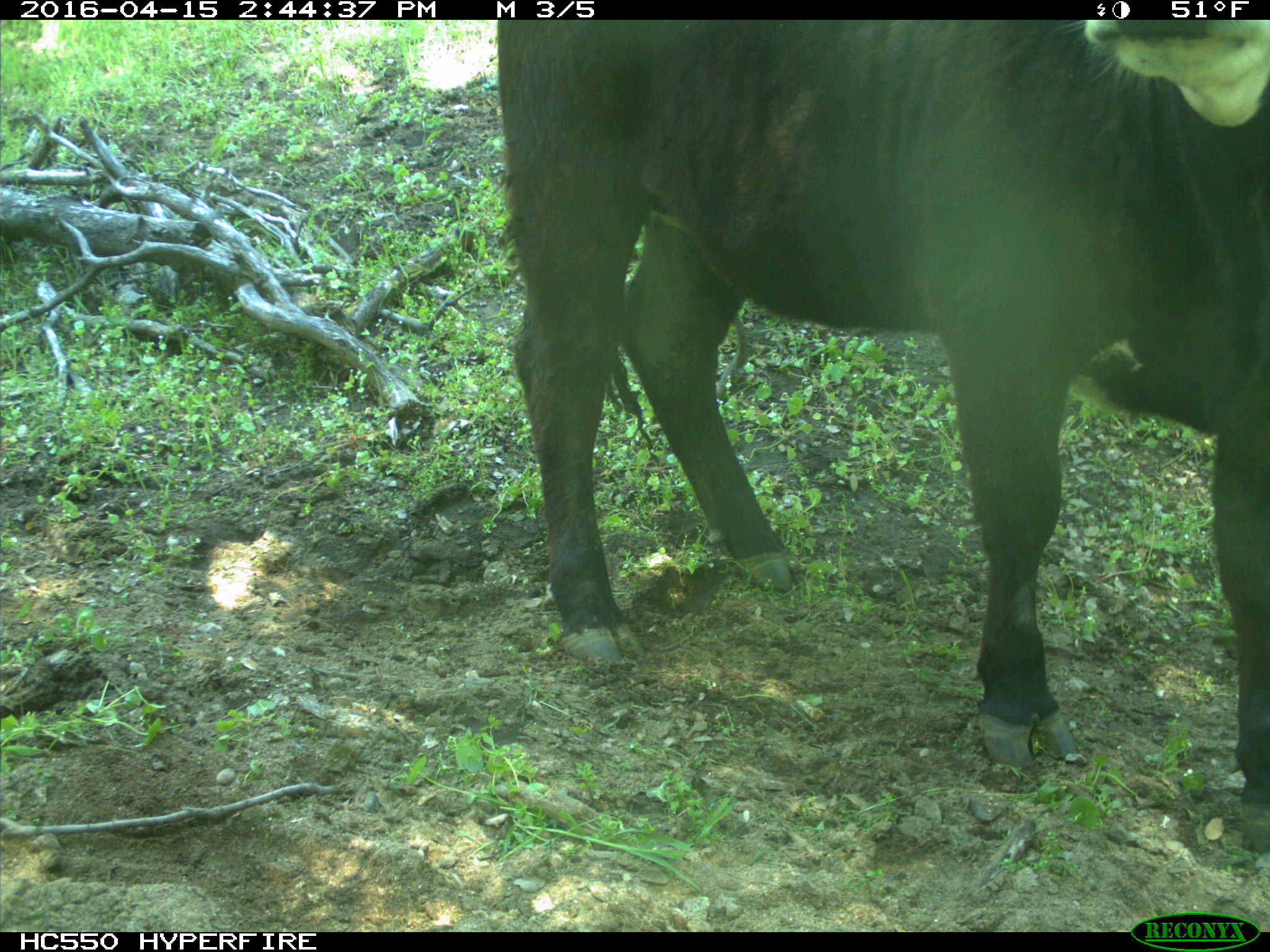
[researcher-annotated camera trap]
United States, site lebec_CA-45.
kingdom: Animalia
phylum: Chordata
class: Mammalia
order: Artiodactyla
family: Bovidae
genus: Bos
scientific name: Bos taurus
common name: domestic cow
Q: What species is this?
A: Bos taurus (domestic cow).